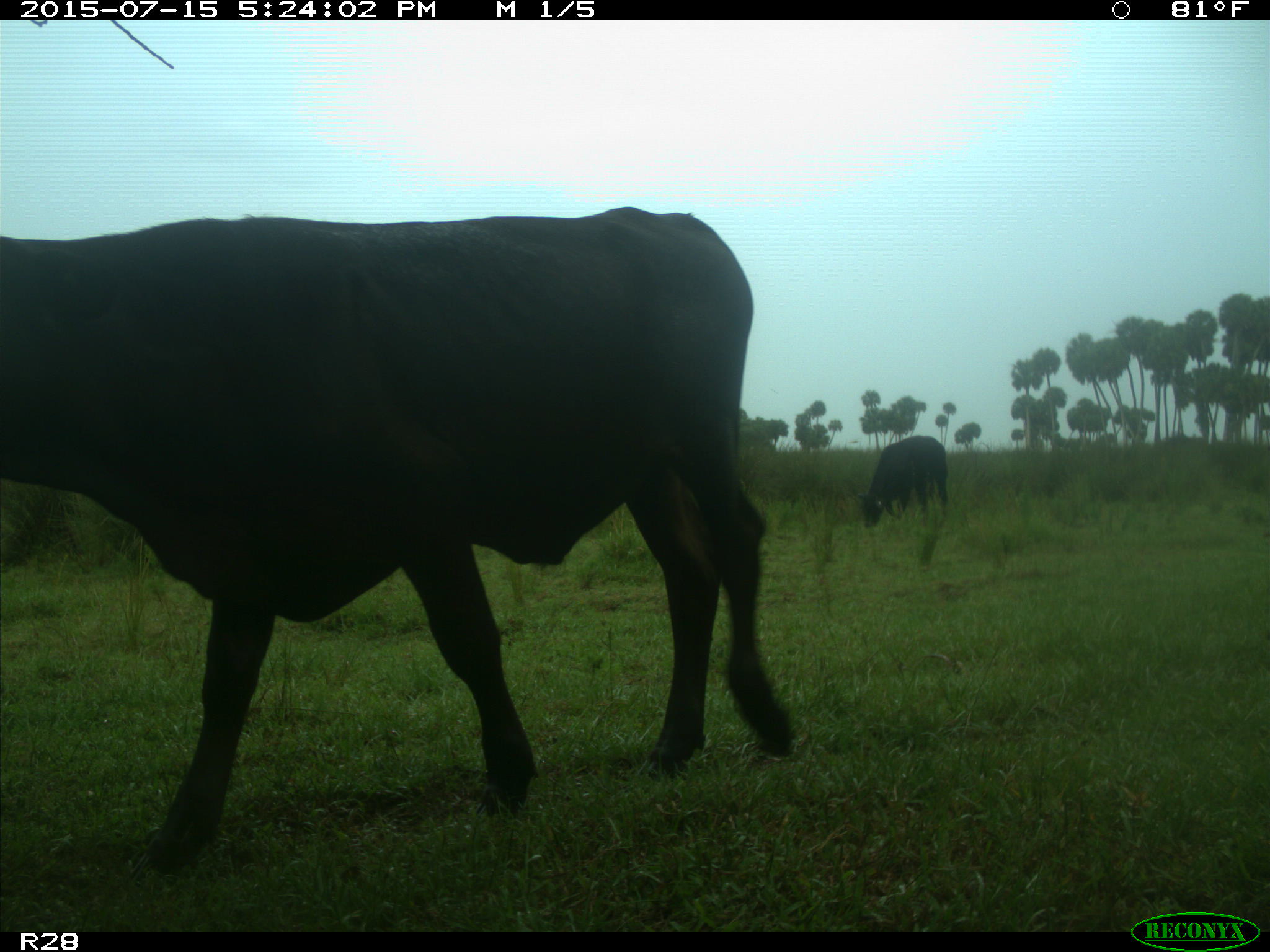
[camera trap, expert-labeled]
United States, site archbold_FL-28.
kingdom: Animalia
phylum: Chordata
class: Mammalia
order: Artiodactyla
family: Bovidae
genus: Bos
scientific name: Bos taurus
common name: domestic cow